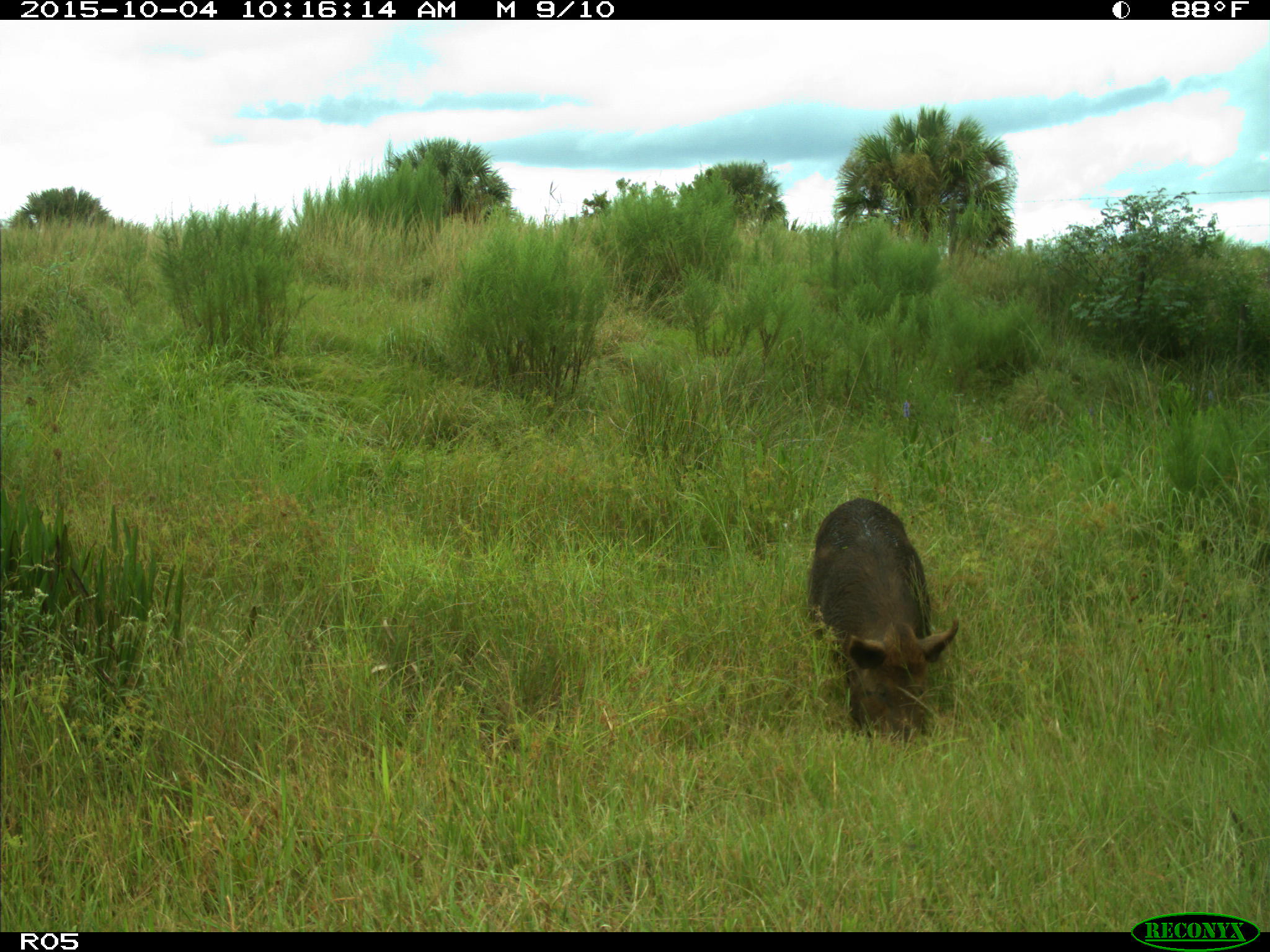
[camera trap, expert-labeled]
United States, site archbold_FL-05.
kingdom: Animalia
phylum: Chordata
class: Mammalia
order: Artiodactyla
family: Suidae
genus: Sus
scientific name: Sus scrofa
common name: wild boar